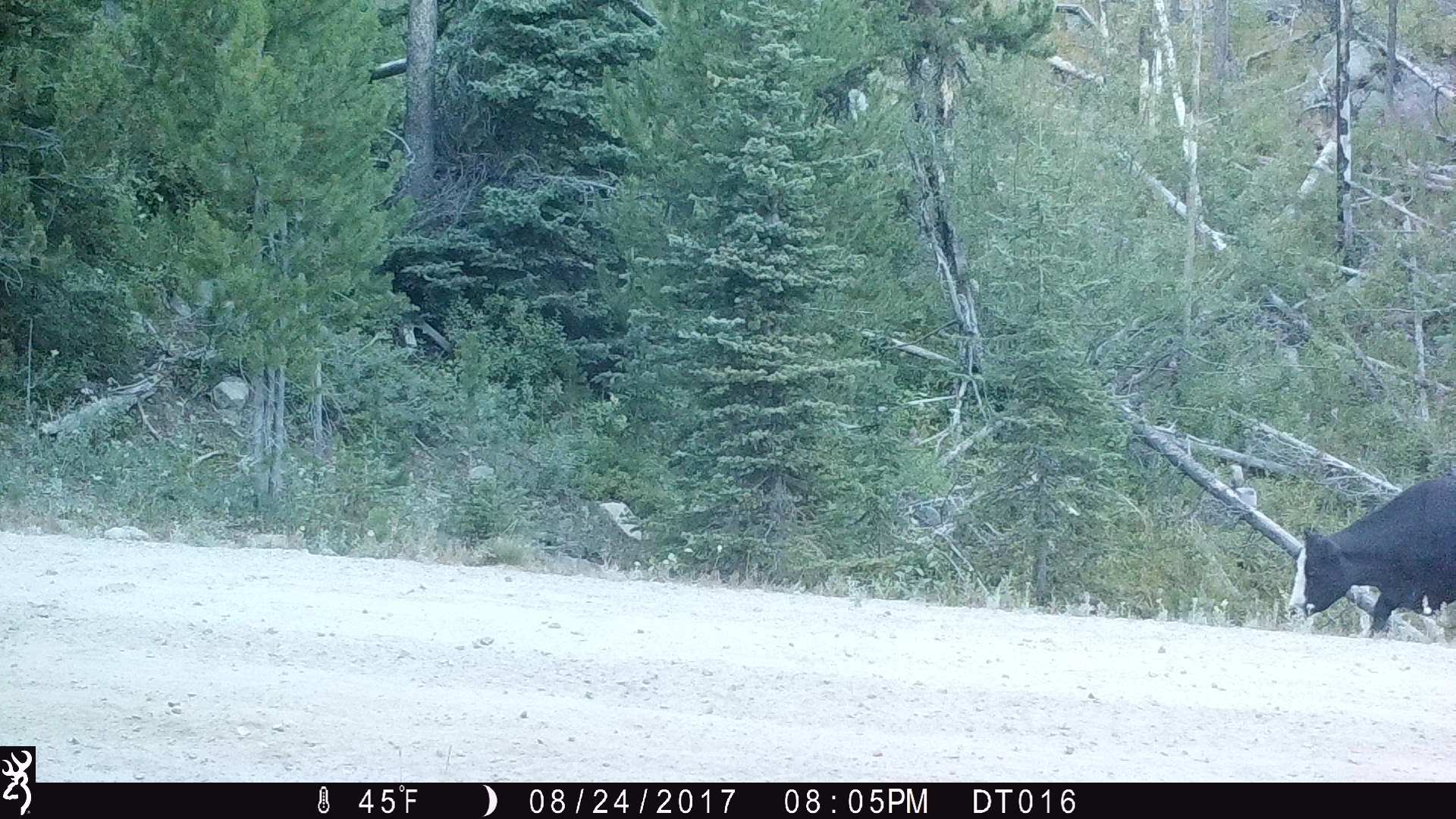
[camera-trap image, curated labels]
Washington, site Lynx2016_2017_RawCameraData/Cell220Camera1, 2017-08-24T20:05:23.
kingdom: Animalia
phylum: Chordata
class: Mammalia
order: Artiodactyla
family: Bovidae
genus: Bos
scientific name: Bos taurus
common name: domestic cattle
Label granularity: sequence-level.